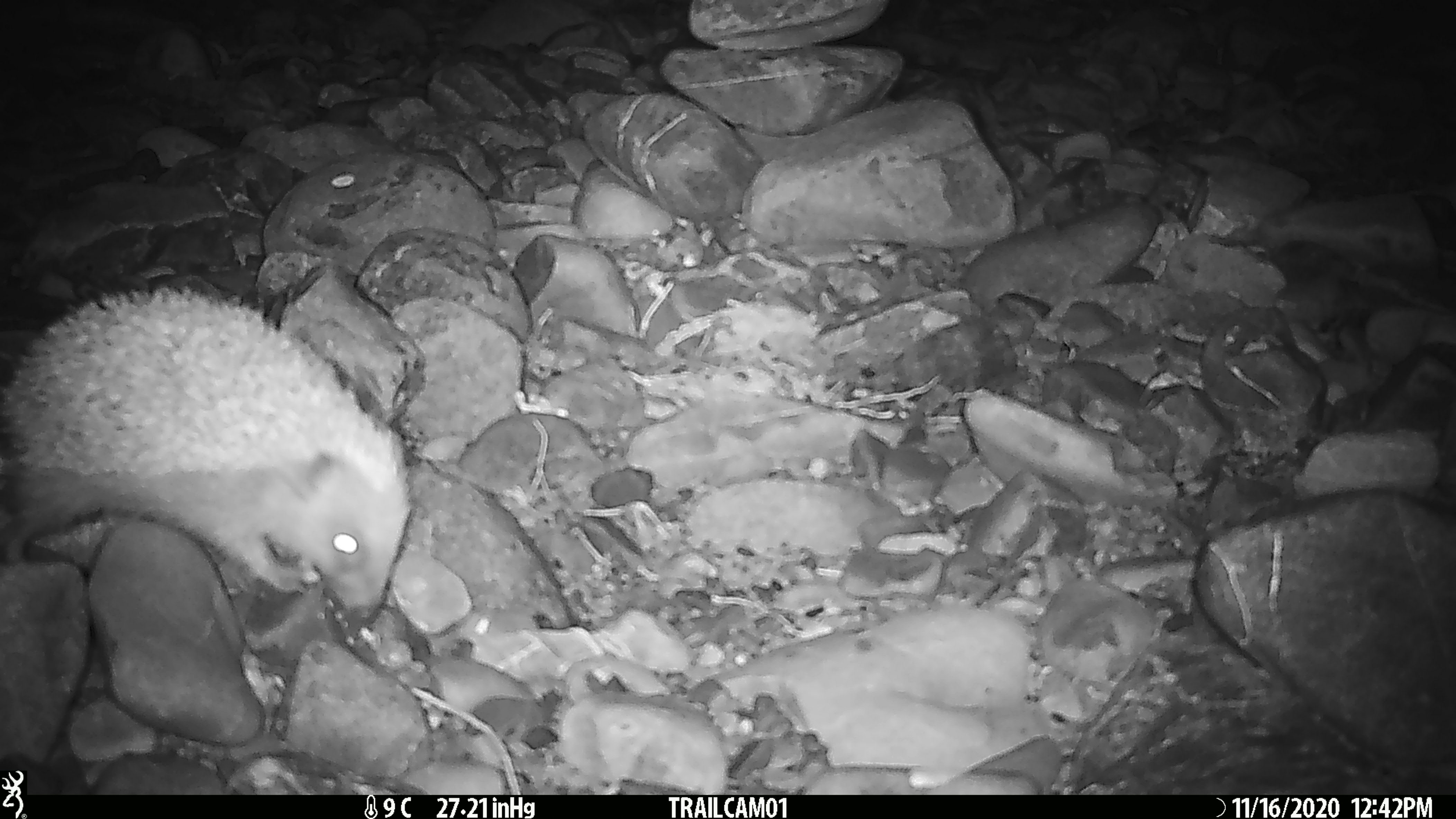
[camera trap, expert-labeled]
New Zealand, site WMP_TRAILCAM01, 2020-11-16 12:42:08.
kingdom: Animalia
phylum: Chordata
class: Mammalia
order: Eulipotyphla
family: Erinaceidae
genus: Erinaceus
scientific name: Erinaceus europaeus europaeus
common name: european hedgehog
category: hedgehog